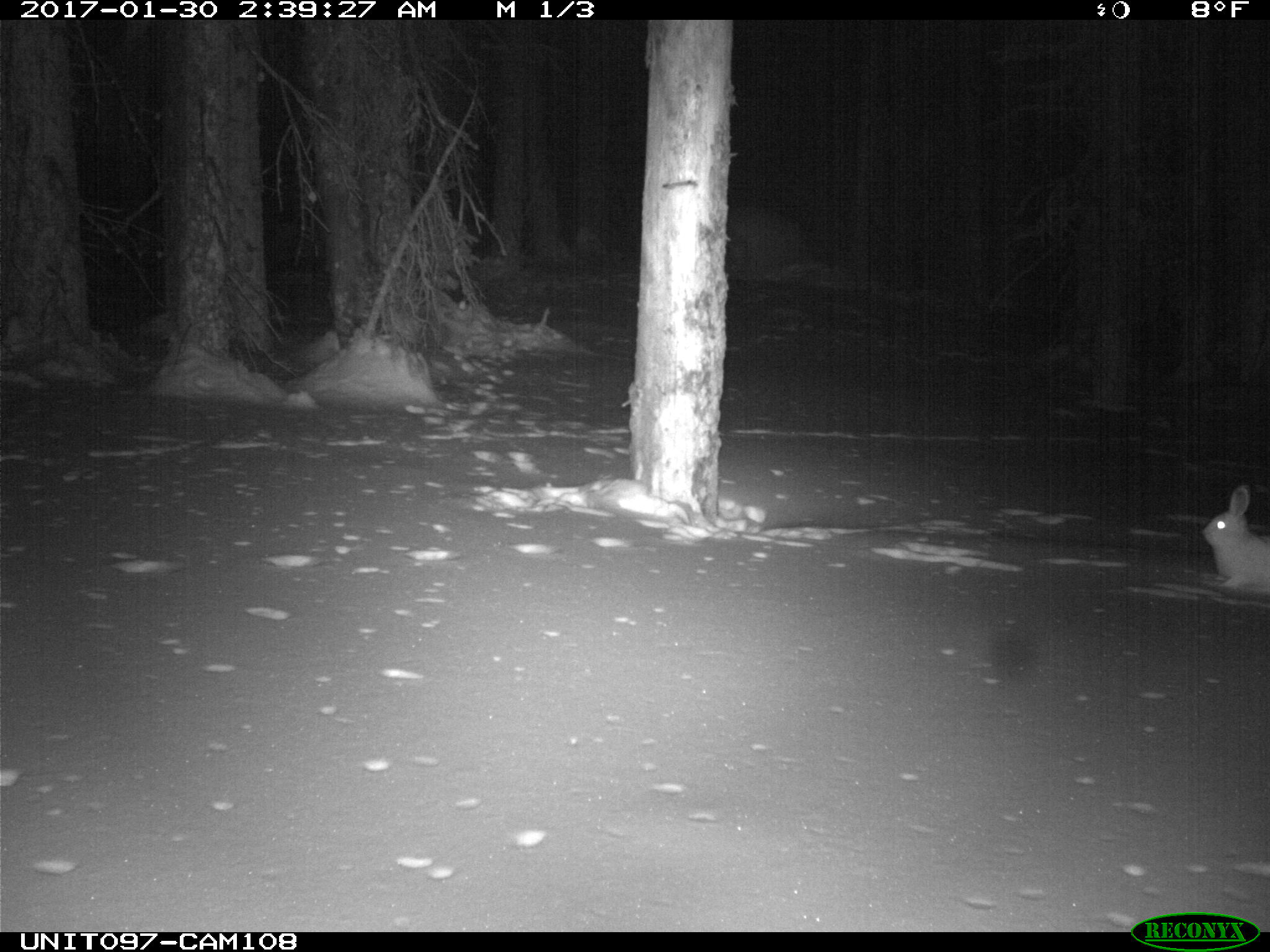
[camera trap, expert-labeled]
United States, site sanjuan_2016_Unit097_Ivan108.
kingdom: Animalia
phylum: Chordata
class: Mammalia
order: Lagomorpha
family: Leporidae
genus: Lepus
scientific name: Lepus americanus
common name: snowshoe hare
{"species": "Lepus americanus (snowshoe hare)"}